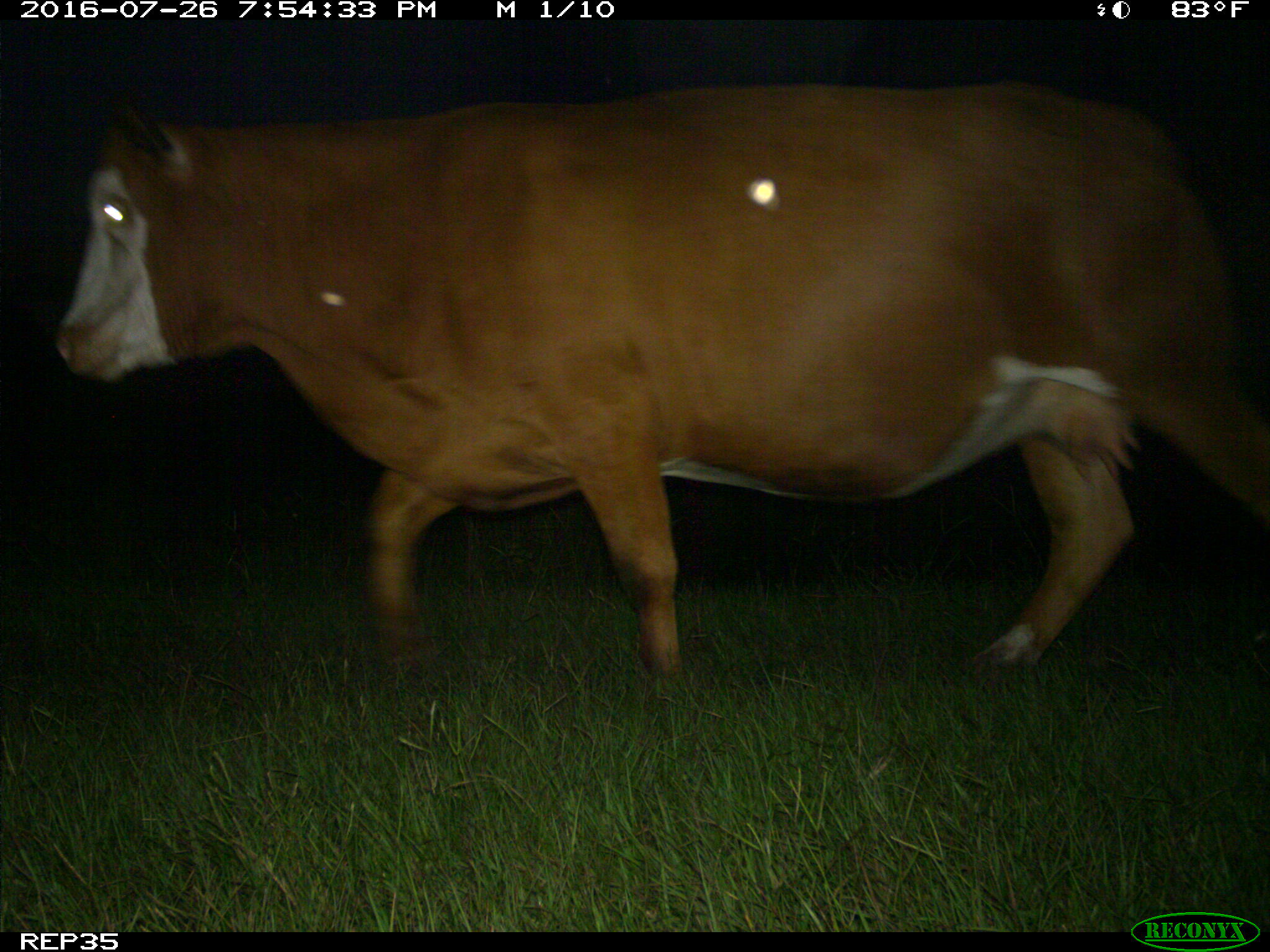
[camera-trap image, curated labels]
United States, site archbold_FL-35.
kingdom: Animalia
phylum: Chordata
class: Mammalia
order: Artiodactyla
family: Bovidae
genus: Bos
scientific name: Bos taurus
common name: domestic cow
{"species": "Bos taurus (domestic cow)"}